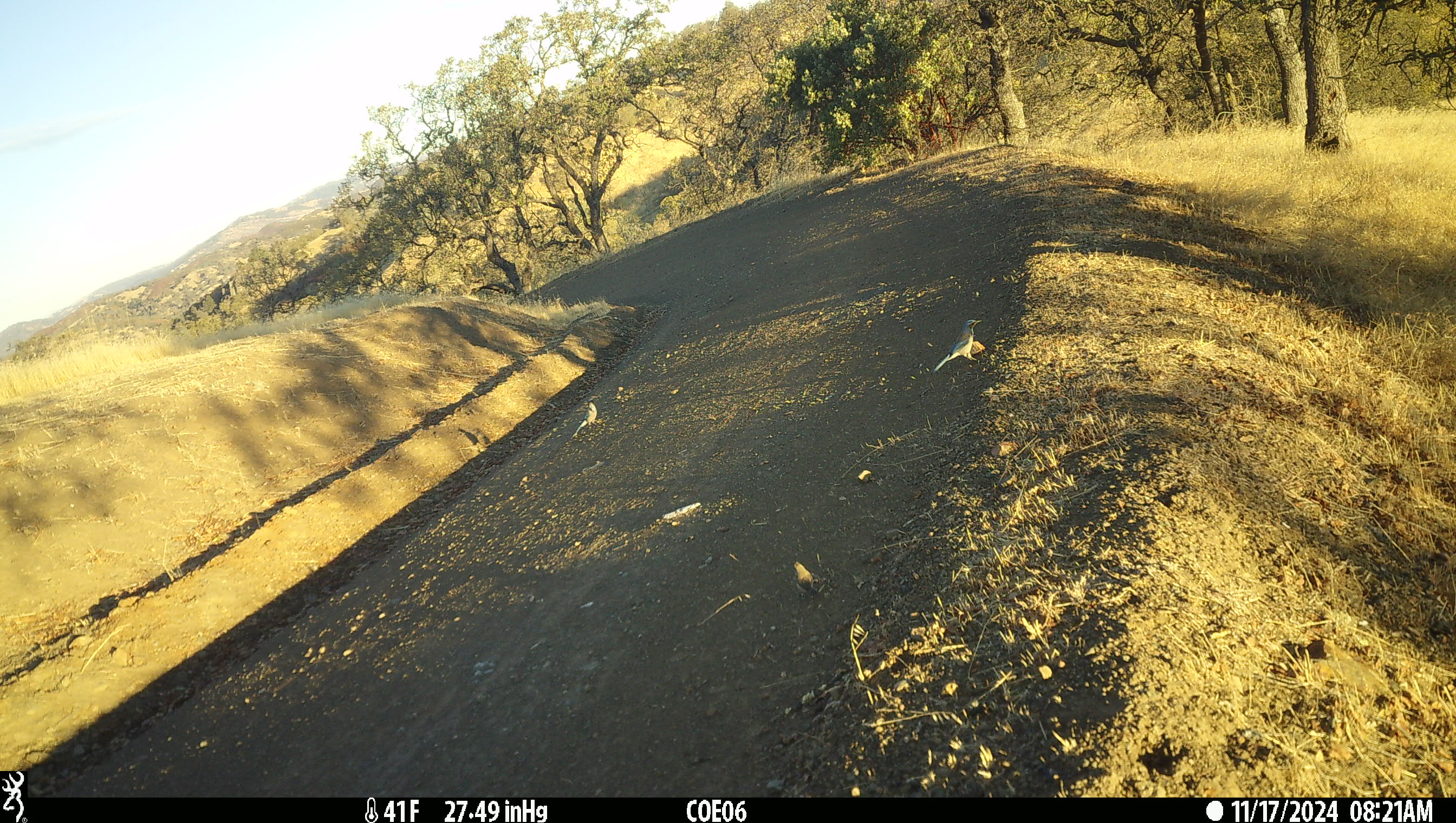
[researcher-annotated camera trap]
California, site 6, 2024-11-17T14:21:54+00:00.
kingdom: Animalia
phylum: Chordata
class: Aves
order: Passeriformes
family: Corvidae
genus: Cyanocitta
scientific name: Cyanocitta stelleri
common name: steller's jay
Steller's jay (Cyanocitta stelleri).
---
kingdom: Animalia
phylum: Chordata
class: Aves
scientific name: Aves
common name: bird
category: unknown bird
Unknown bird (bird) (Aves).